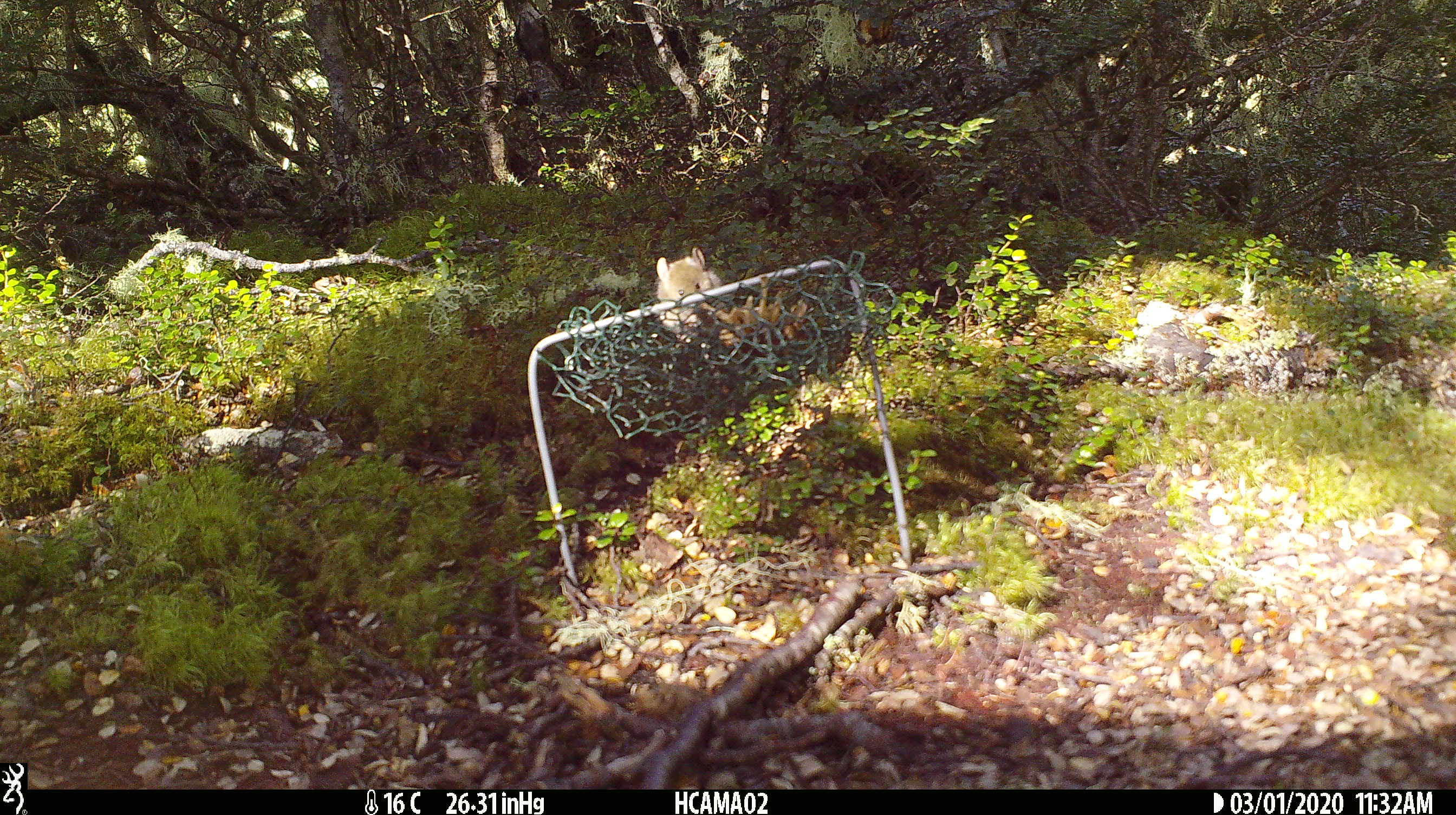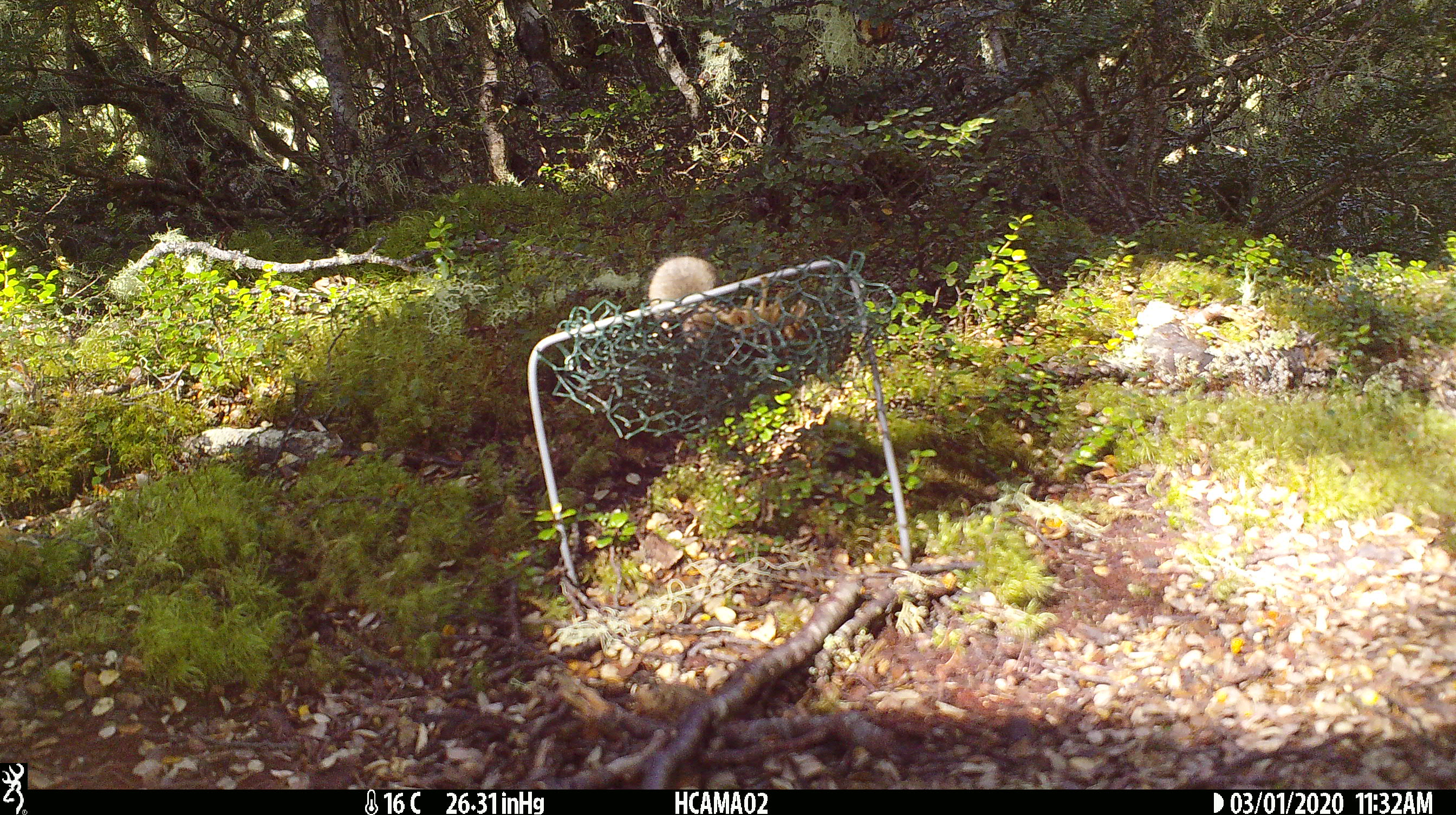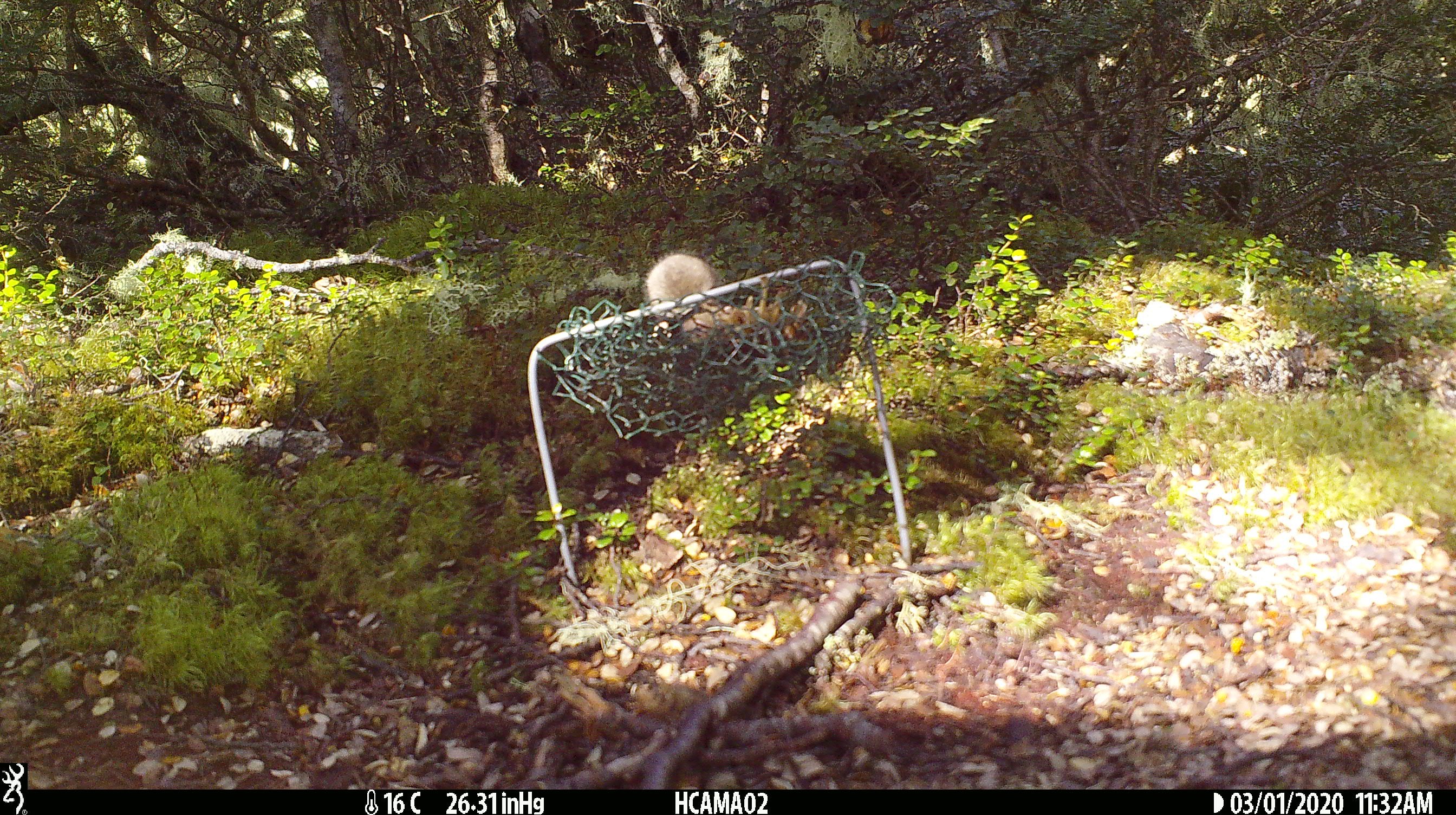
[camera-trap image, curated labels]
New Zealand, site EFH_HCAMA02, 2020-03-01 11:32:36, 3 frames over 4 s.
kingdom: Animalia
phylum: Chordata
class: Mammalia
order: Rodentia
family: Muridae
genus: Mus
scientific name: Mus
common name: mouse